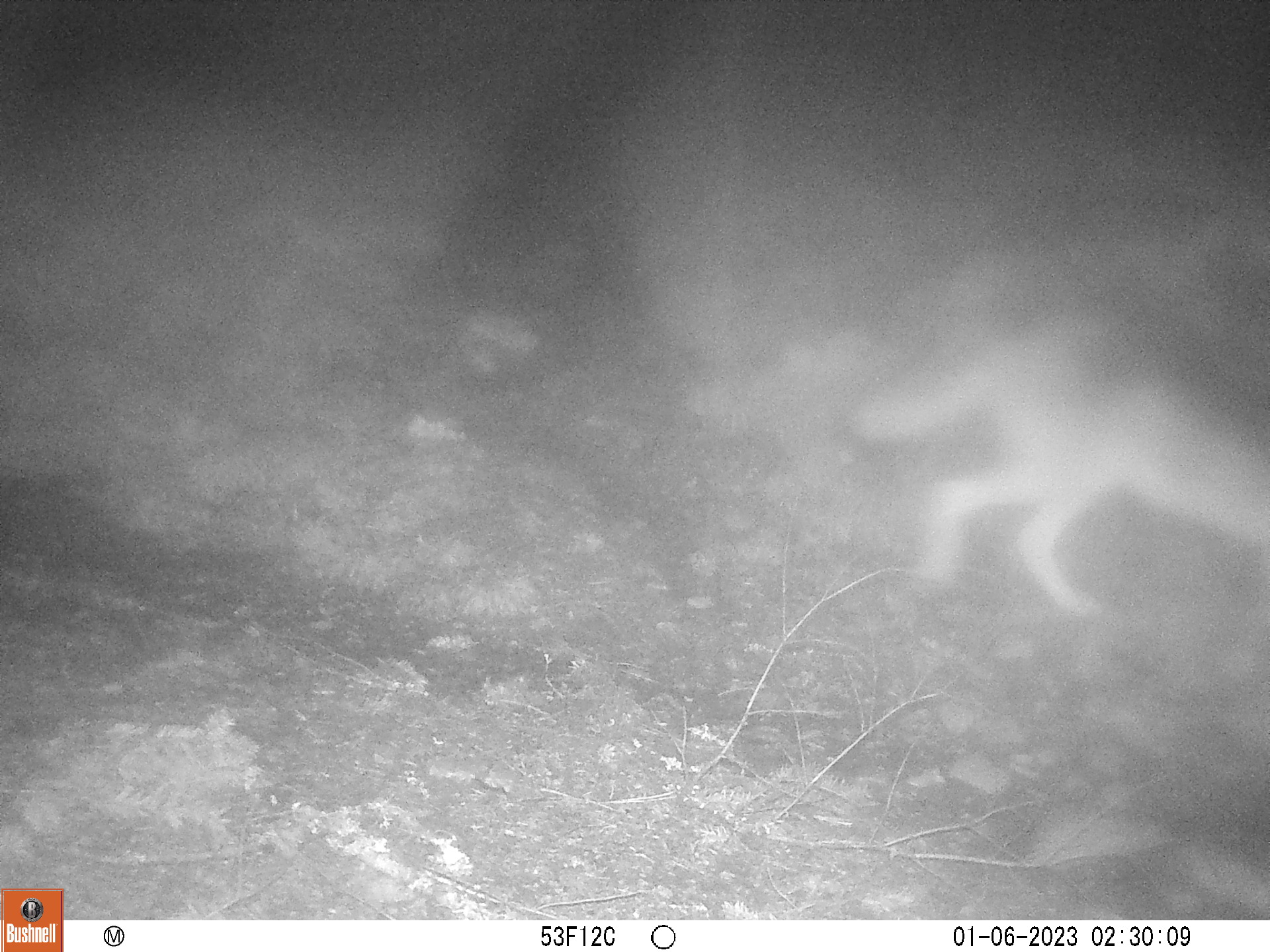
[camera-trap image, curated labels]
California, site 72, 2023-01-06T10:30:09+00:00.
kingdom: Animalia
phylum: Chordata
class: Mammalia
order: Carnivora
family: Canidae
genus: Canis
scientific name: Canis latrans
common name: coyote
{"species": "coyote (Canis latrans)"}